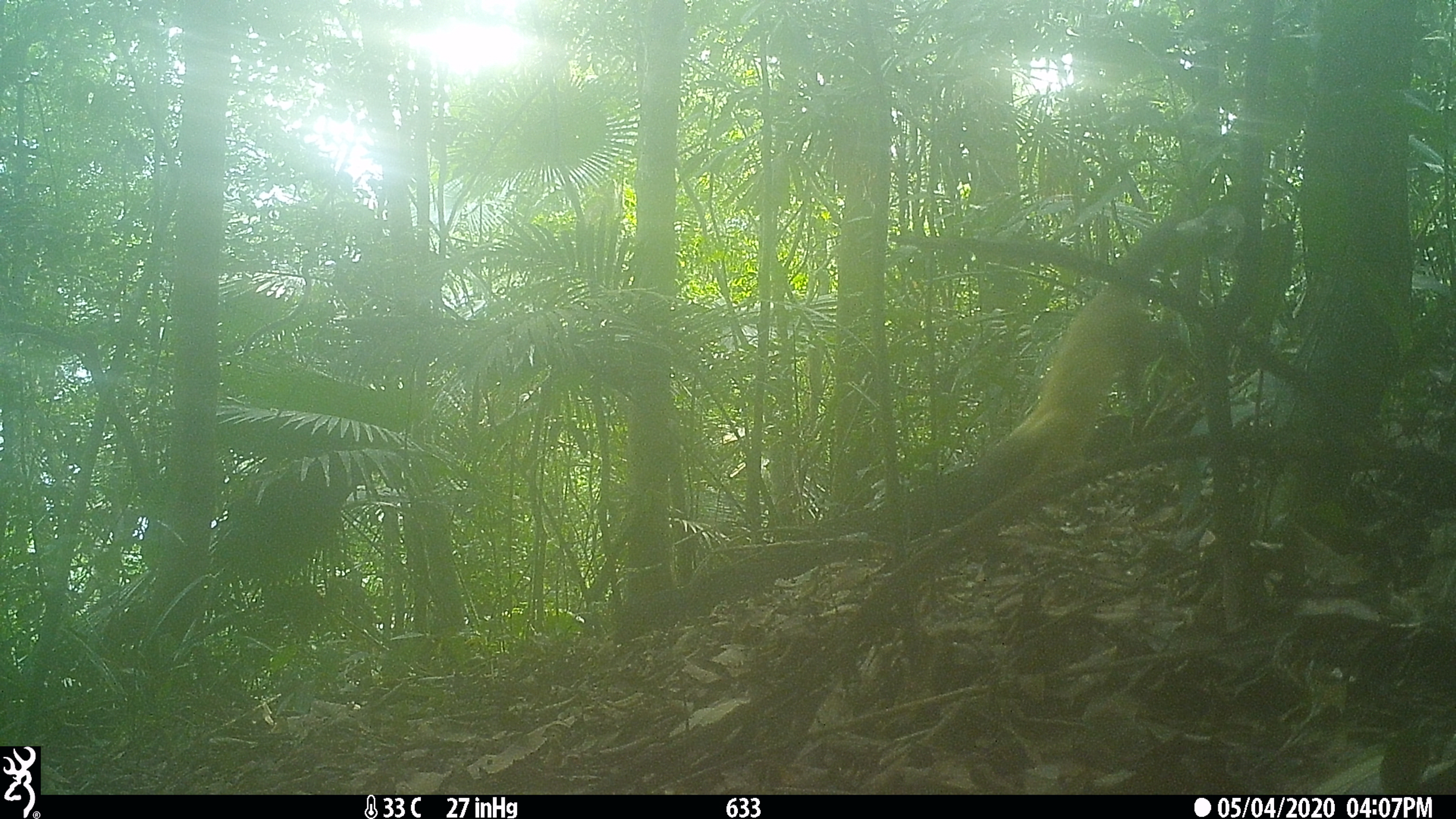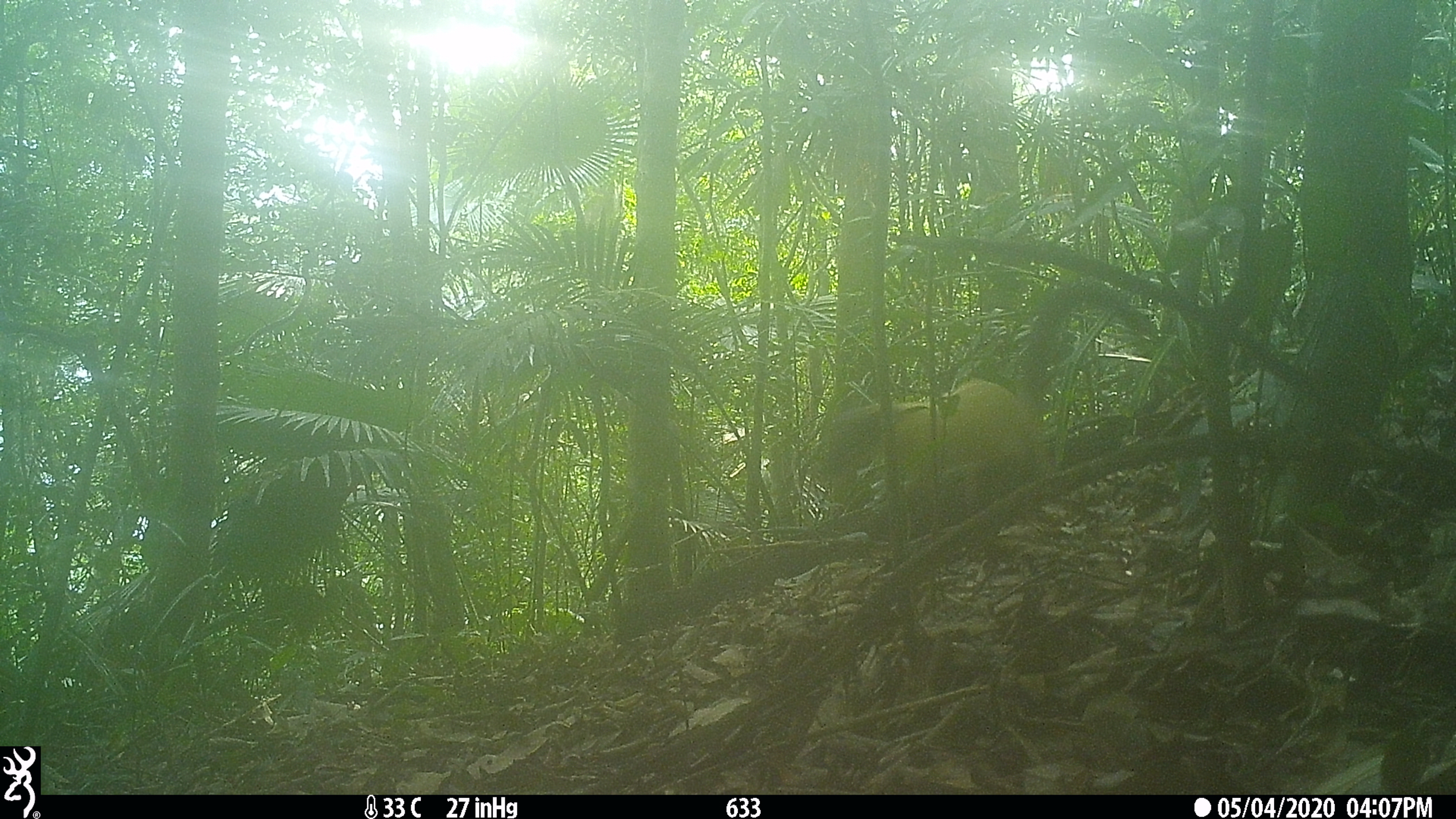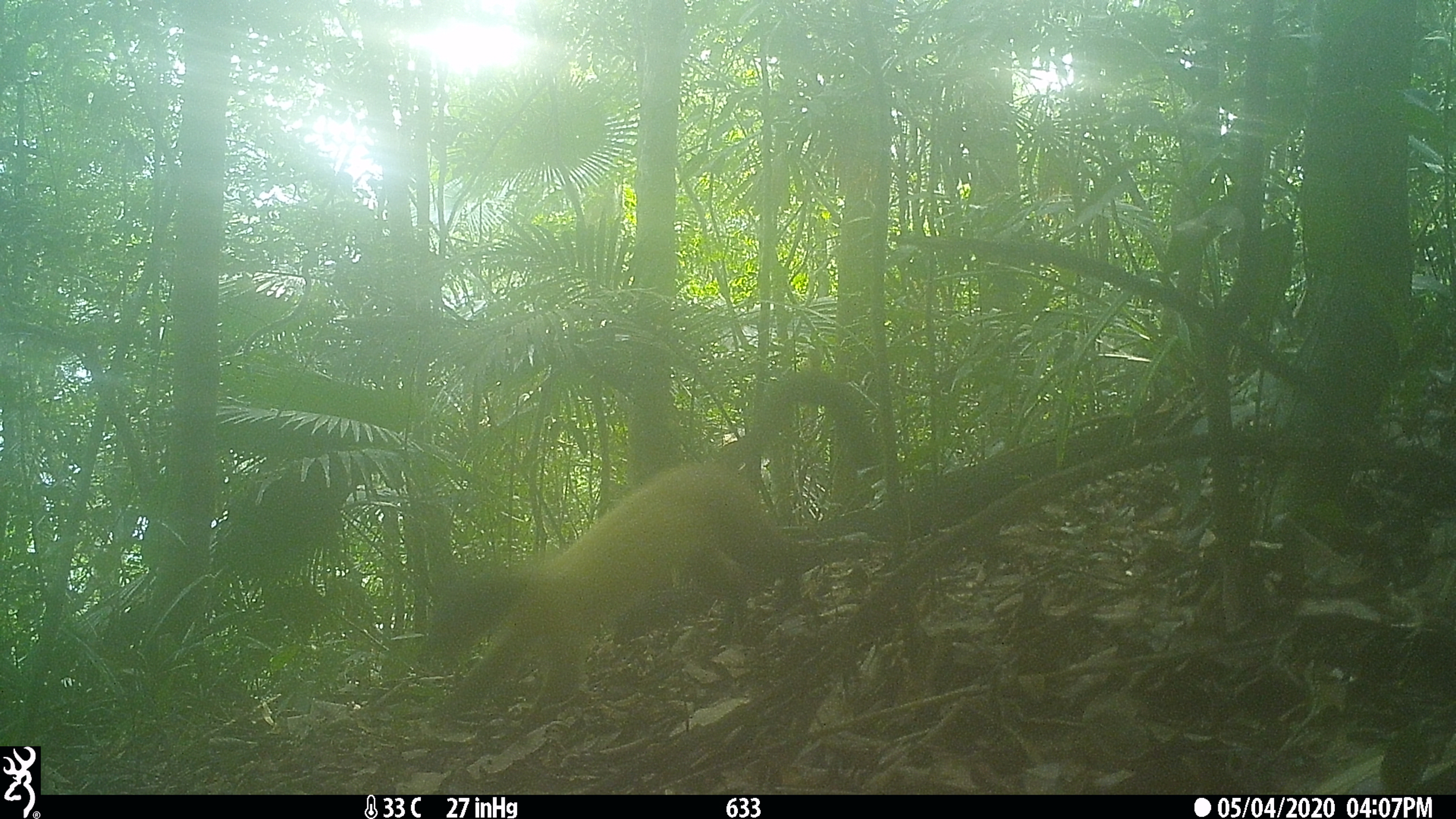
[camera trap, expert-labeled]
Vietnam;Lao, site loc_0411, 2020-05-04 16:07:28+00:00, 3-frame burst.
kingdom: Animalia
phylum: Chordata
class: Mammalia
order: Carnivora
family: Mustelidae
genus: Martes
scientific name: Martes flavigula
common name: yellow-throated marten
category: yellow throated marten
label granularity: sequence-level